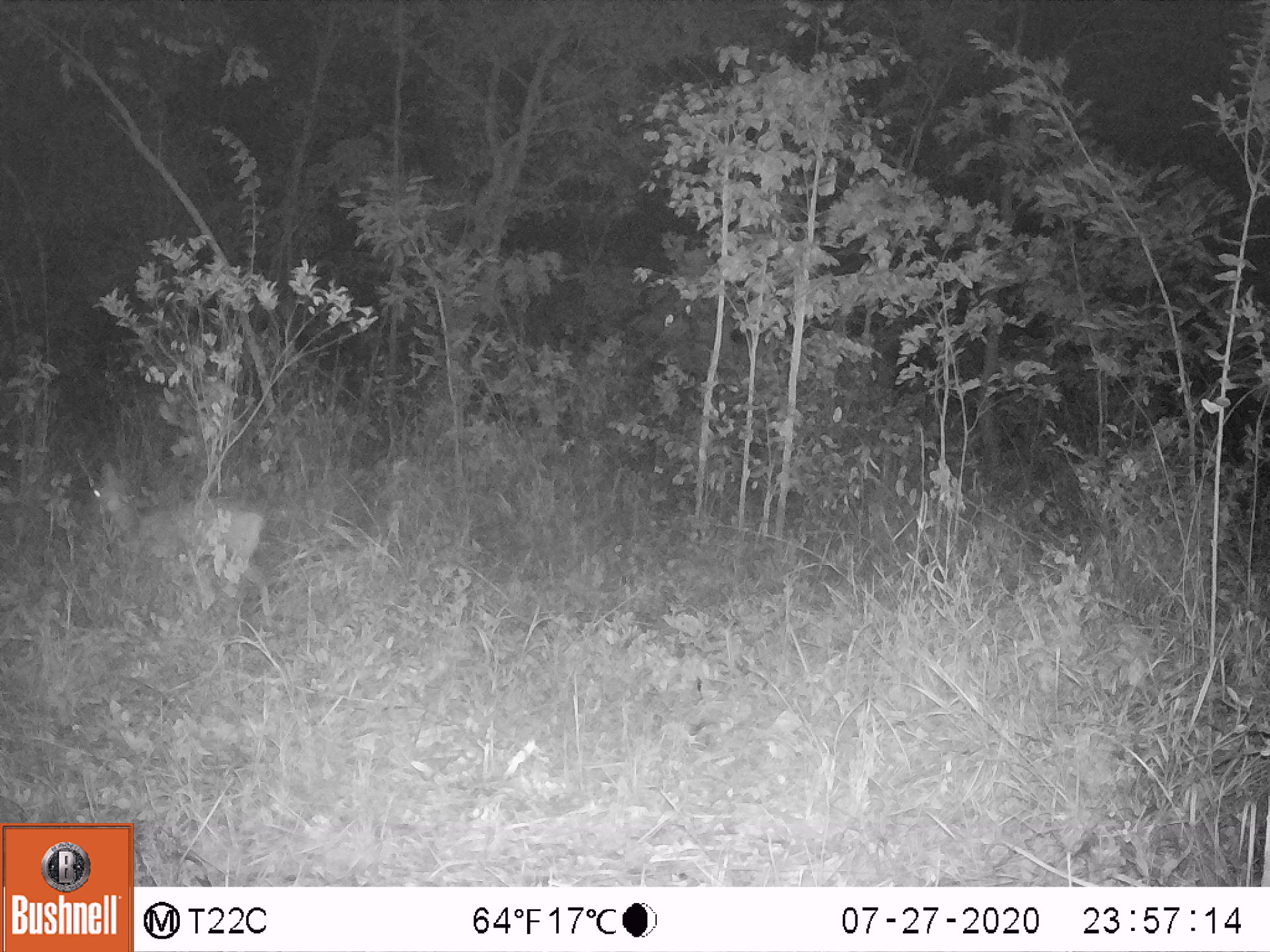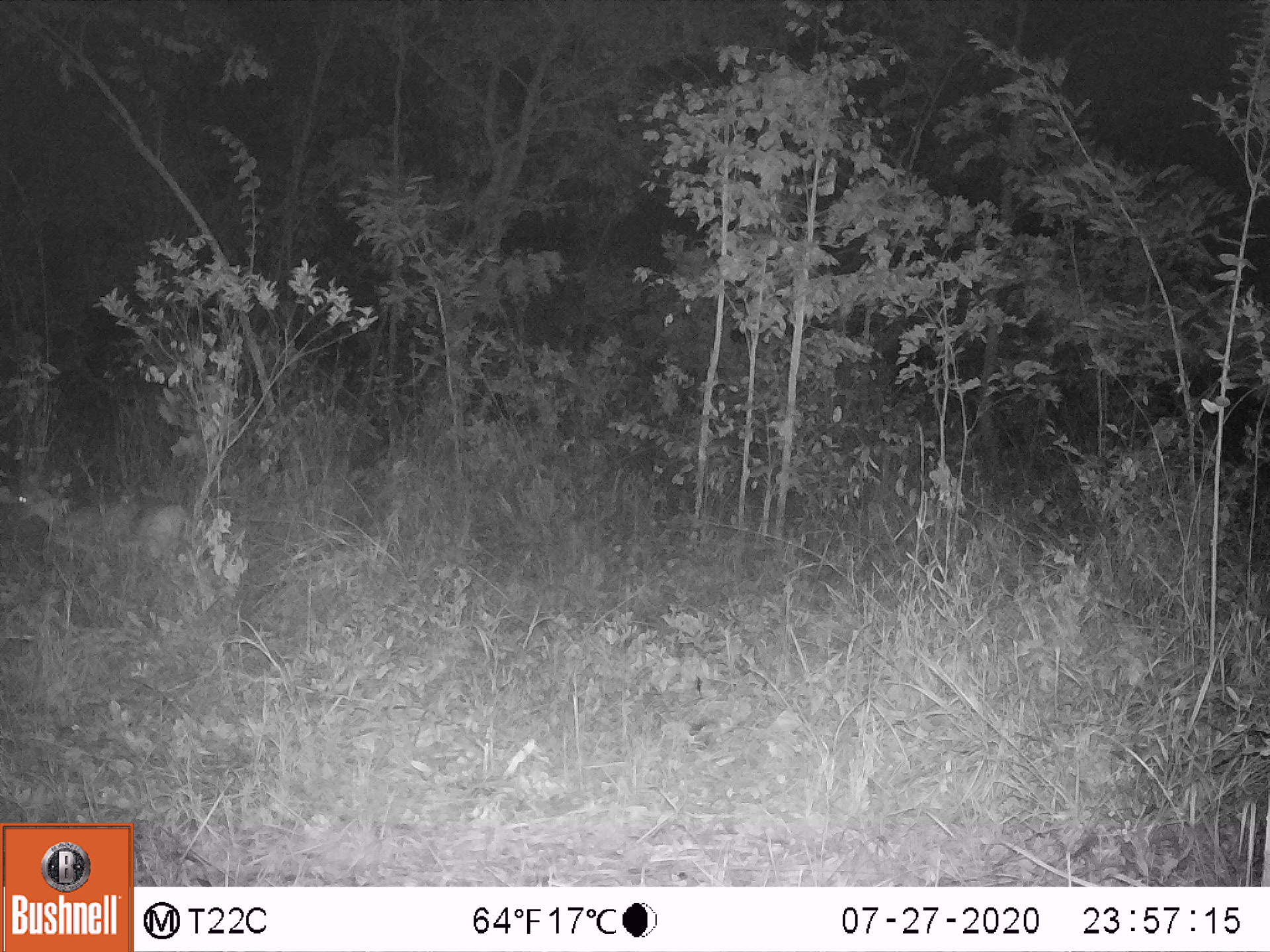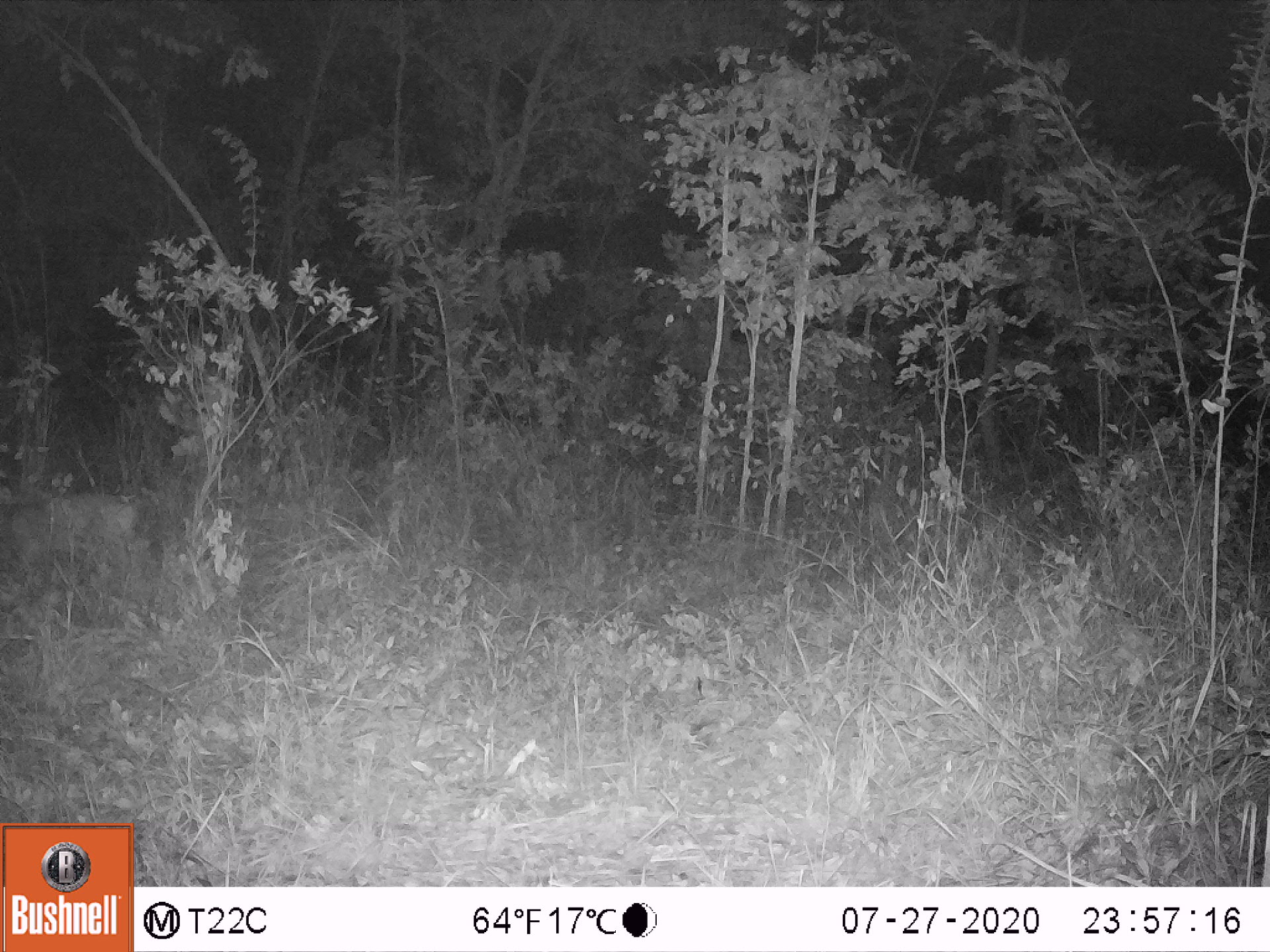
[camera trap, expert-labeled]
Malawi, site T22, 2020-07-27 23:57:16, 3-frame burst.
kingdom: Animalia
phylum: Chordata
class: Mammalia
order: Artiodactyla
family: Bovidae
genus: Sylvicapra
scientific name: Sylvicapra grimmia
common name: common duiker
Common duiker (Sylvicapra grimmia), count 1.